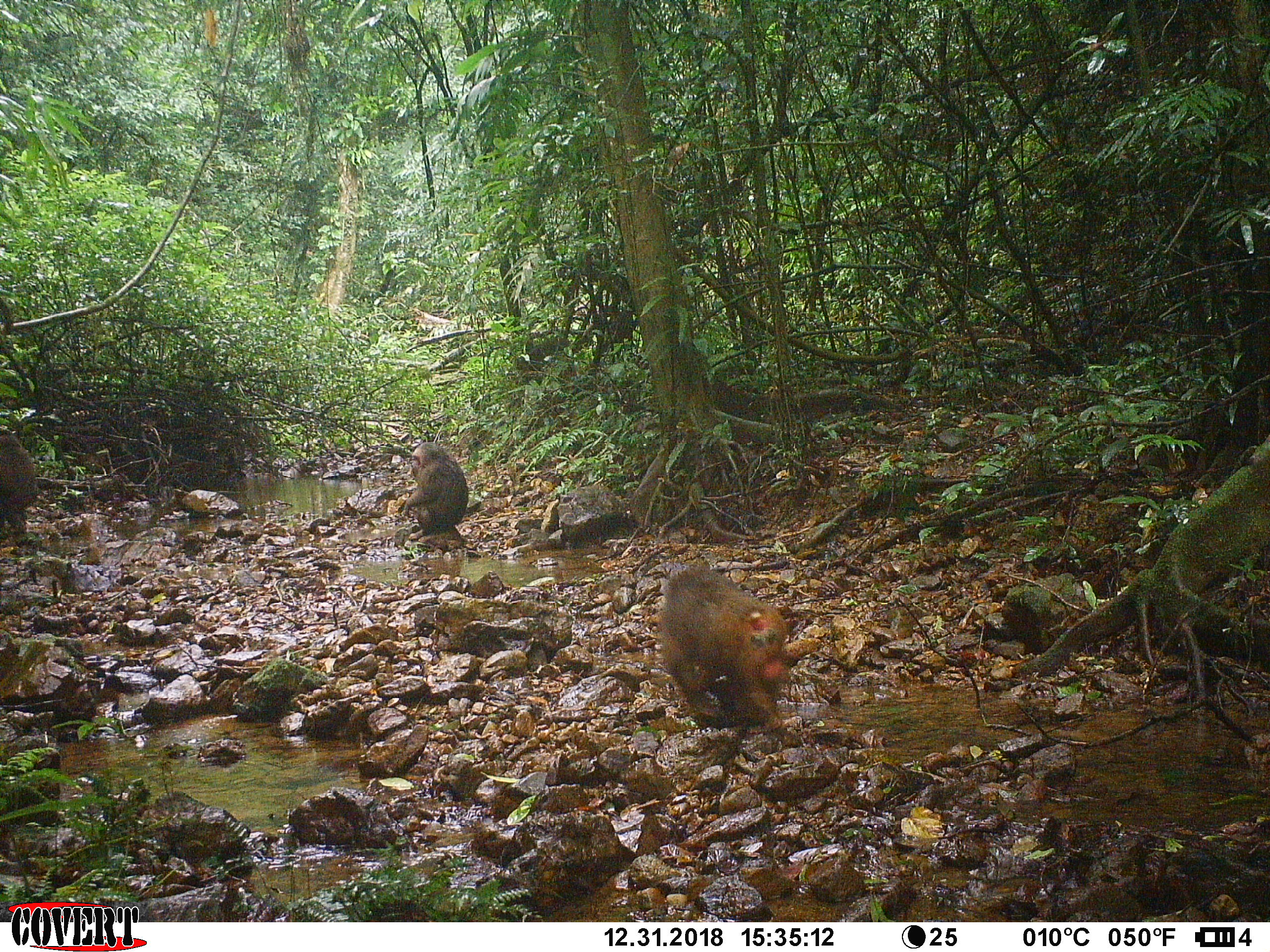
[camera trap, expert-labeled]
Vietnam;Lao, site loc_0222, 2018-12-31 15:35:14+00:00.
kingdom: Animalia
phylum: Chordata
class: Mammalia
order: Primates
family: Cercopithecidae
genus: Macaca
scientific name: Macaca arctoides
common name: stump-tailed macaque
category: stump tailed macaque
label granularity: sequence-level